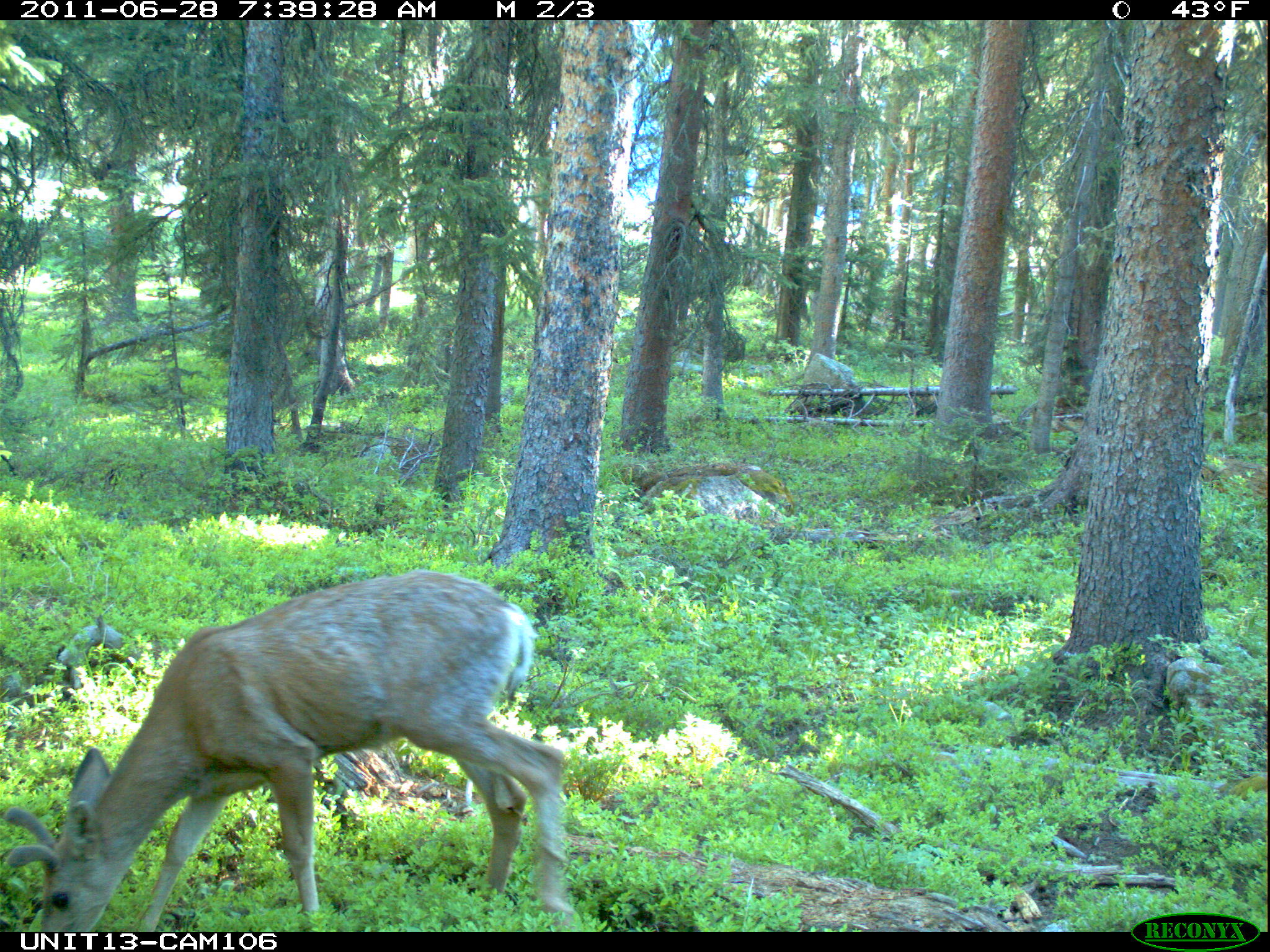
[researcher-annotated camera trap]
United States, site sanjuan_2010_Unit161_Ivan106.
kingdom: Animalia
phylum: Chordata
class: Mammalia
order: Artiodactyla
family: Cervidae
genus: Odocoileus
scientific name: Odocoileus hemionus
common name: mule deer